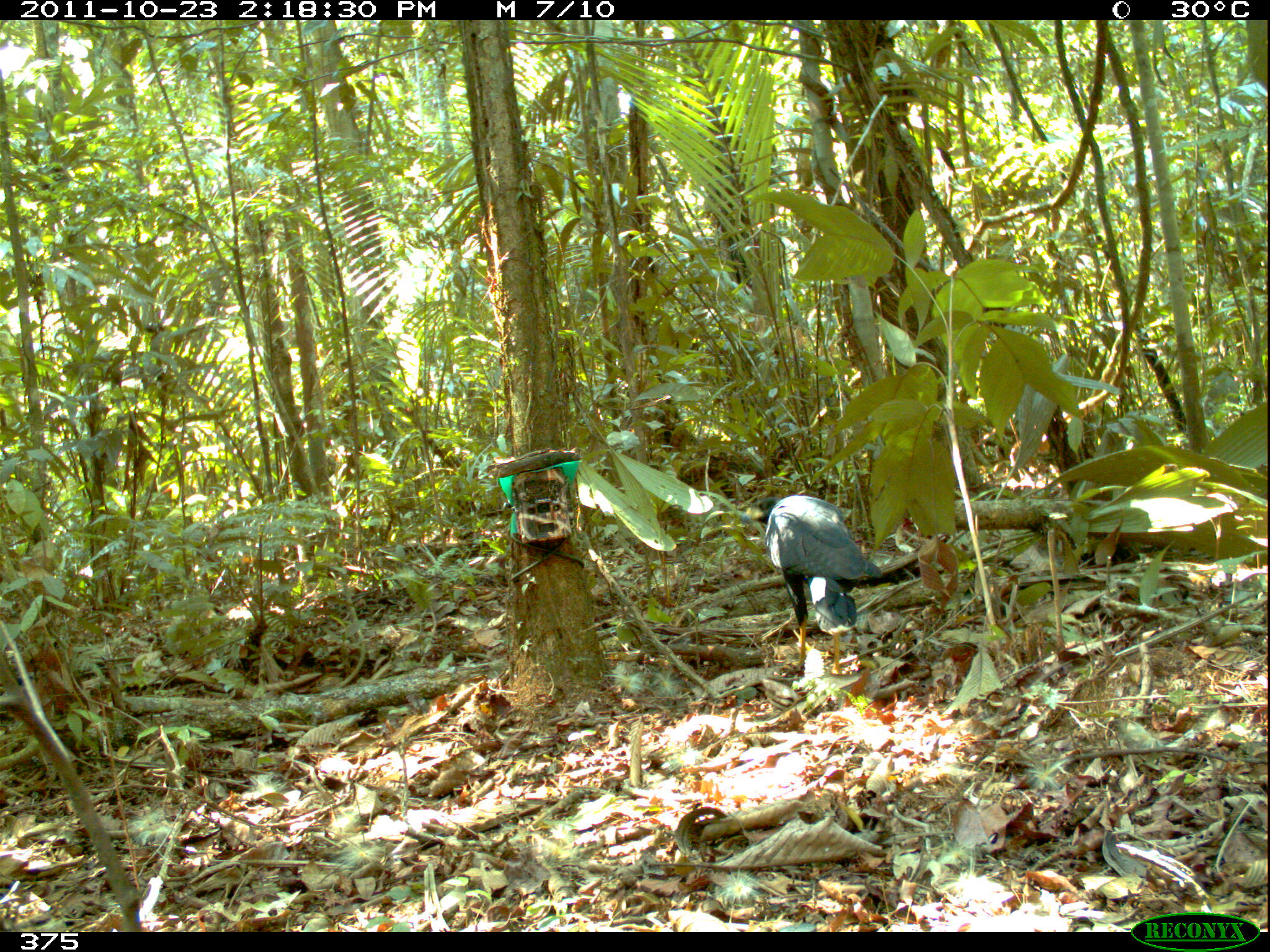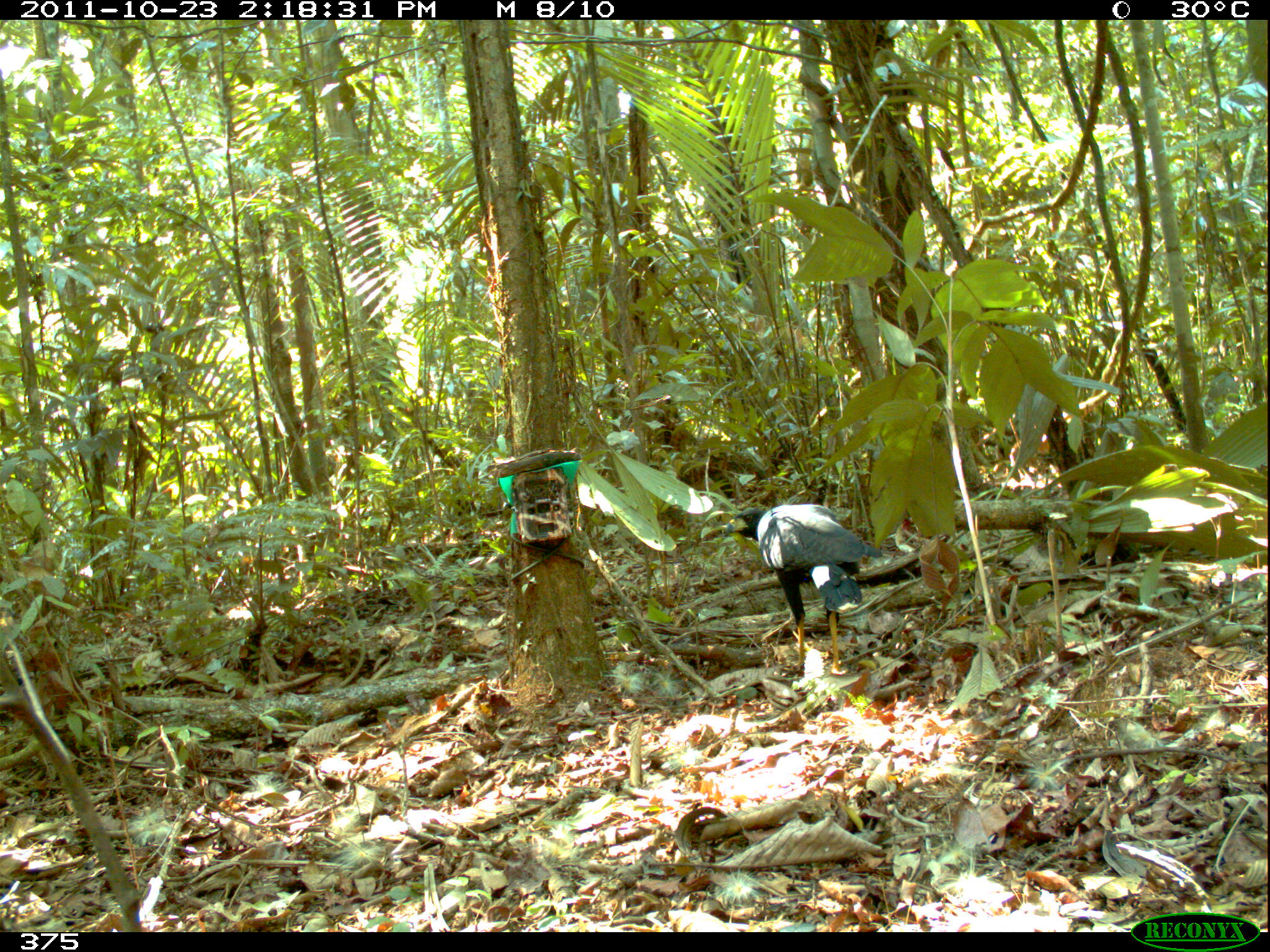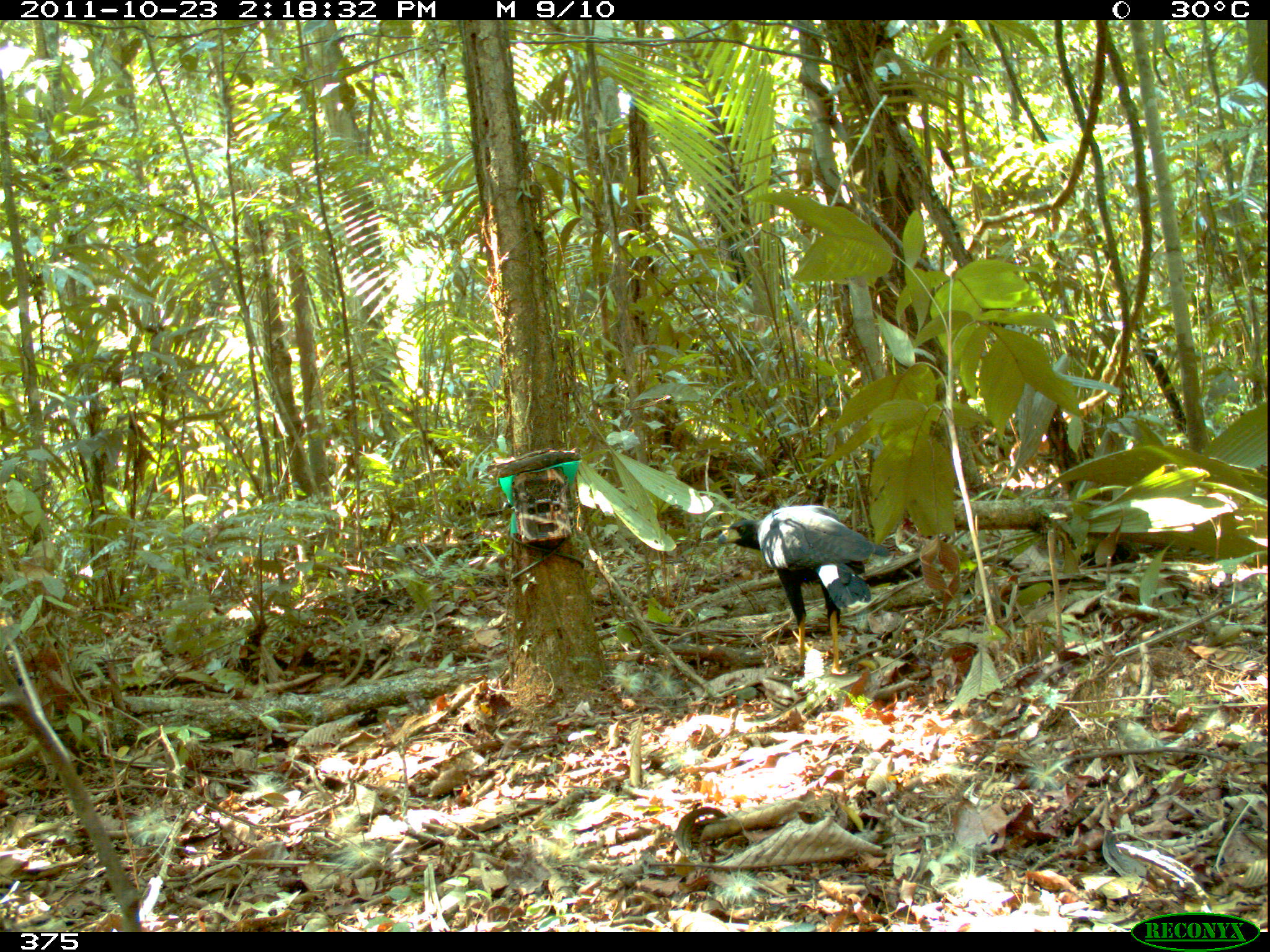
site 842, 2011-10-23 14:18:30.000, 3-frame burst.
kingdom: Animalia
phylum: Chordata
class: Aves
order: Accipitriformes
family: Accipitridae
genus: Buteogallus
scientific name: Buteogallus urubitinga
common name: great black hawk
Buteogallus urubitinga (great black hawk).